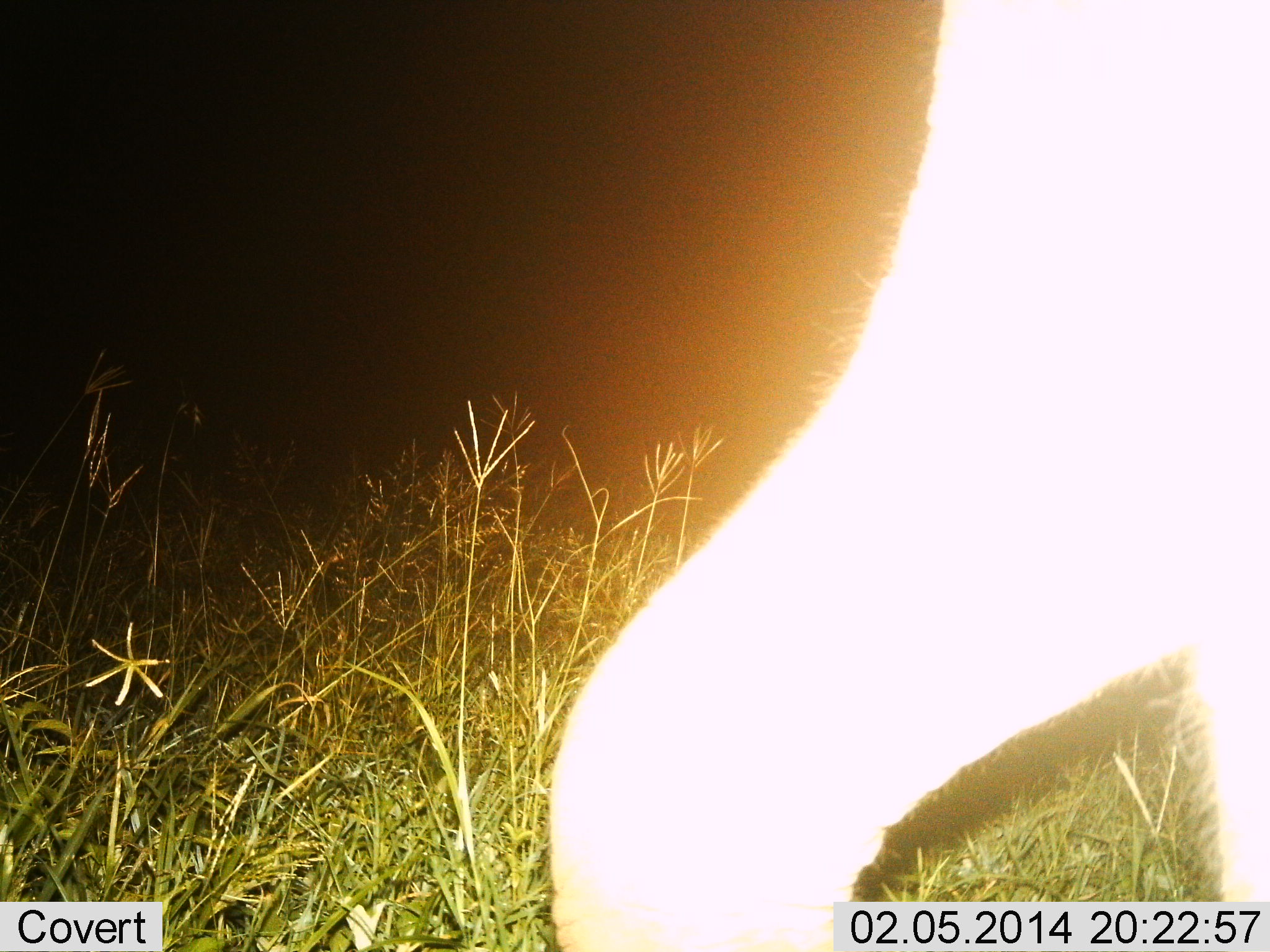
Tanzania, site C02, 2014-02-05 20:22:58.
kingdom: Animalia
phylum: Chordata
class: Mammalia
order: Proboscidea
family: Elephantidae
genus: Loxodonta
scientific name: Loxodonta africana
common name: african bush elephant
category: elephant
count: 1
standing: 67%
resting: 0%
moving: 33%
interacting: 0%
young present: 0%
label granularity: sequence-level